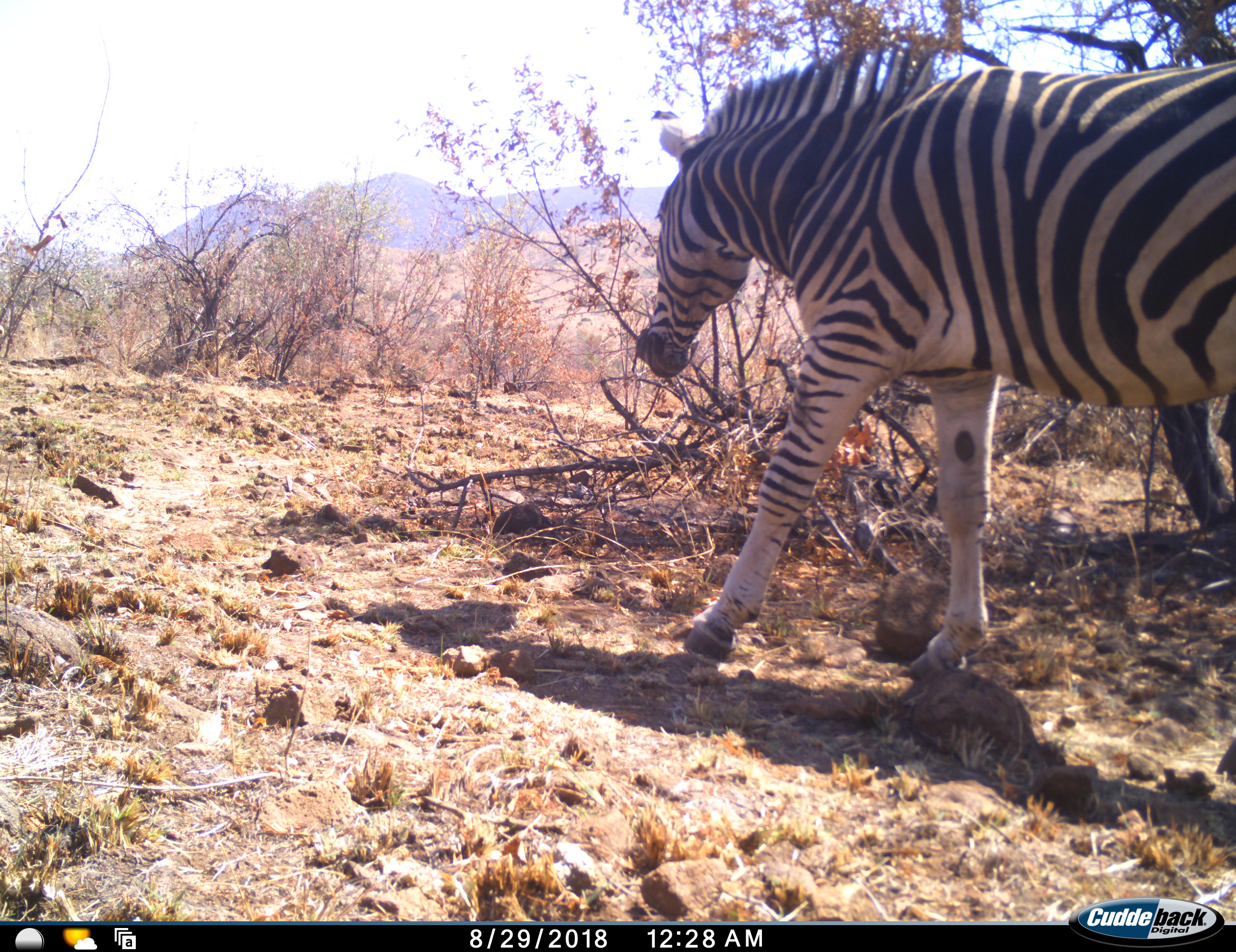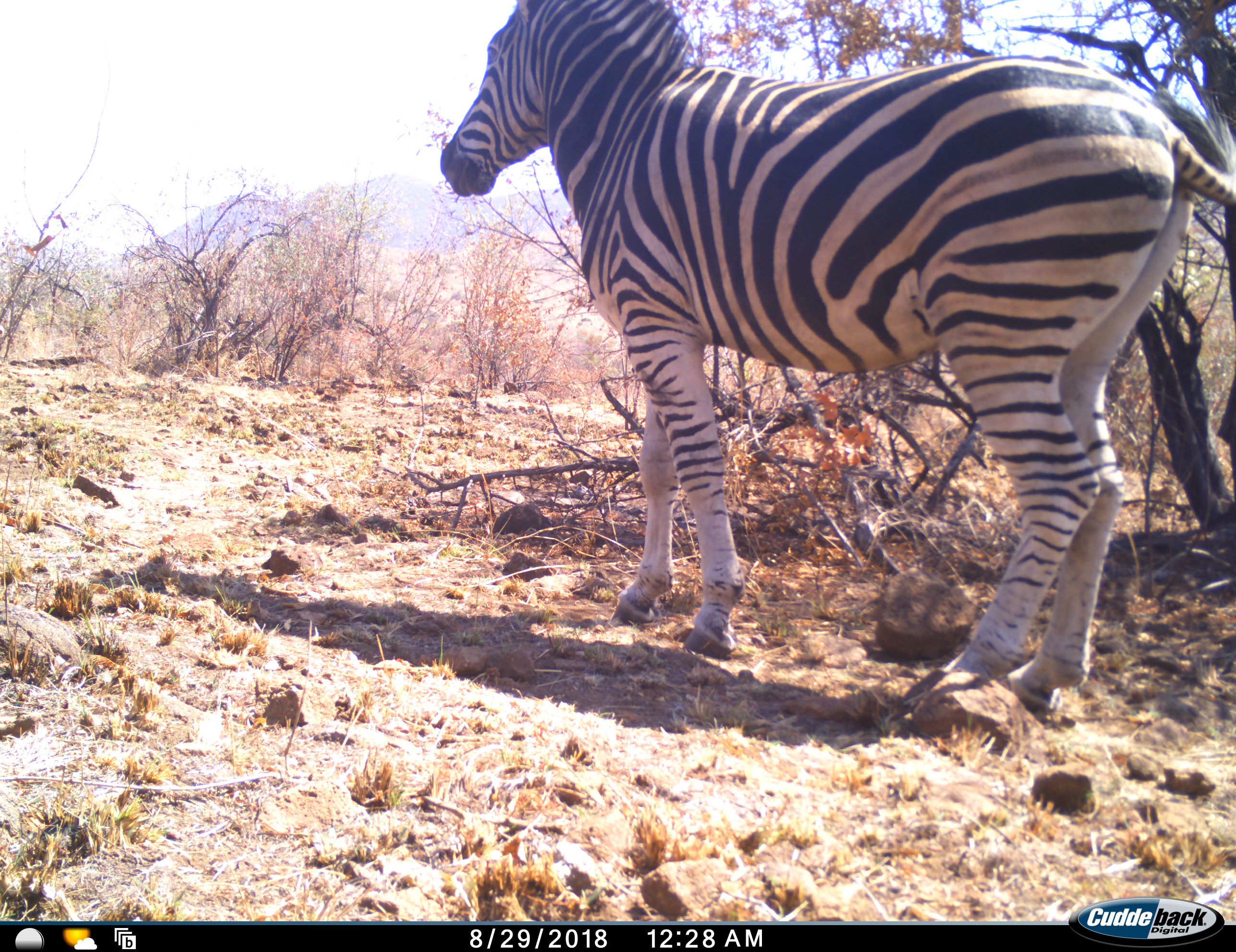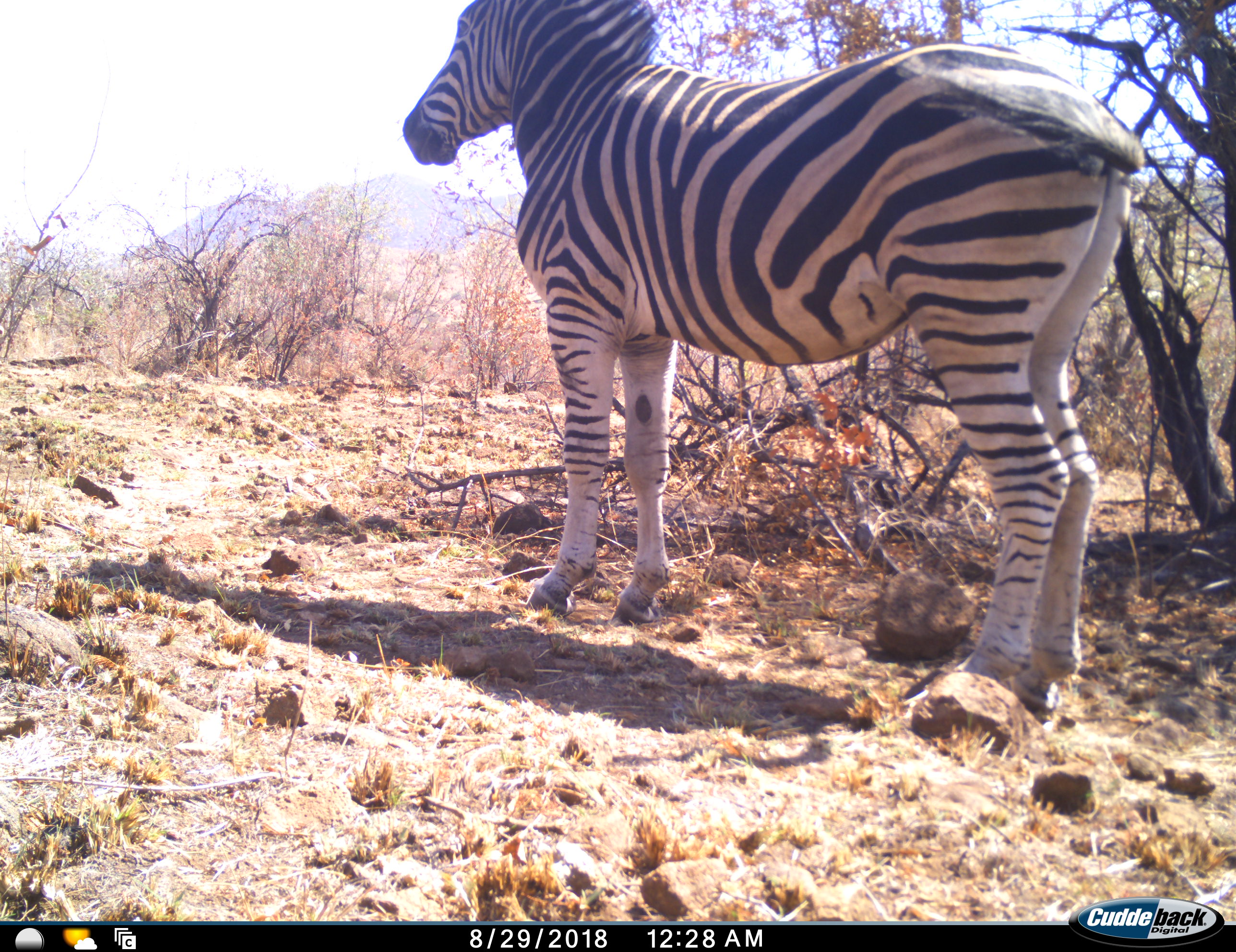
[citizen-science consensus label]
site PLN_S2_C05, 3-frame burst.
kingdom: Animalia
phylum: Chordata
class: Mammalia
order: Perissodactyla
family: Equidae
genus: Equus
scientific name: Equus quagga burchellii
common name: burchell's zebra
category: zebraburchells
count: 1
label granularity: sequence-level